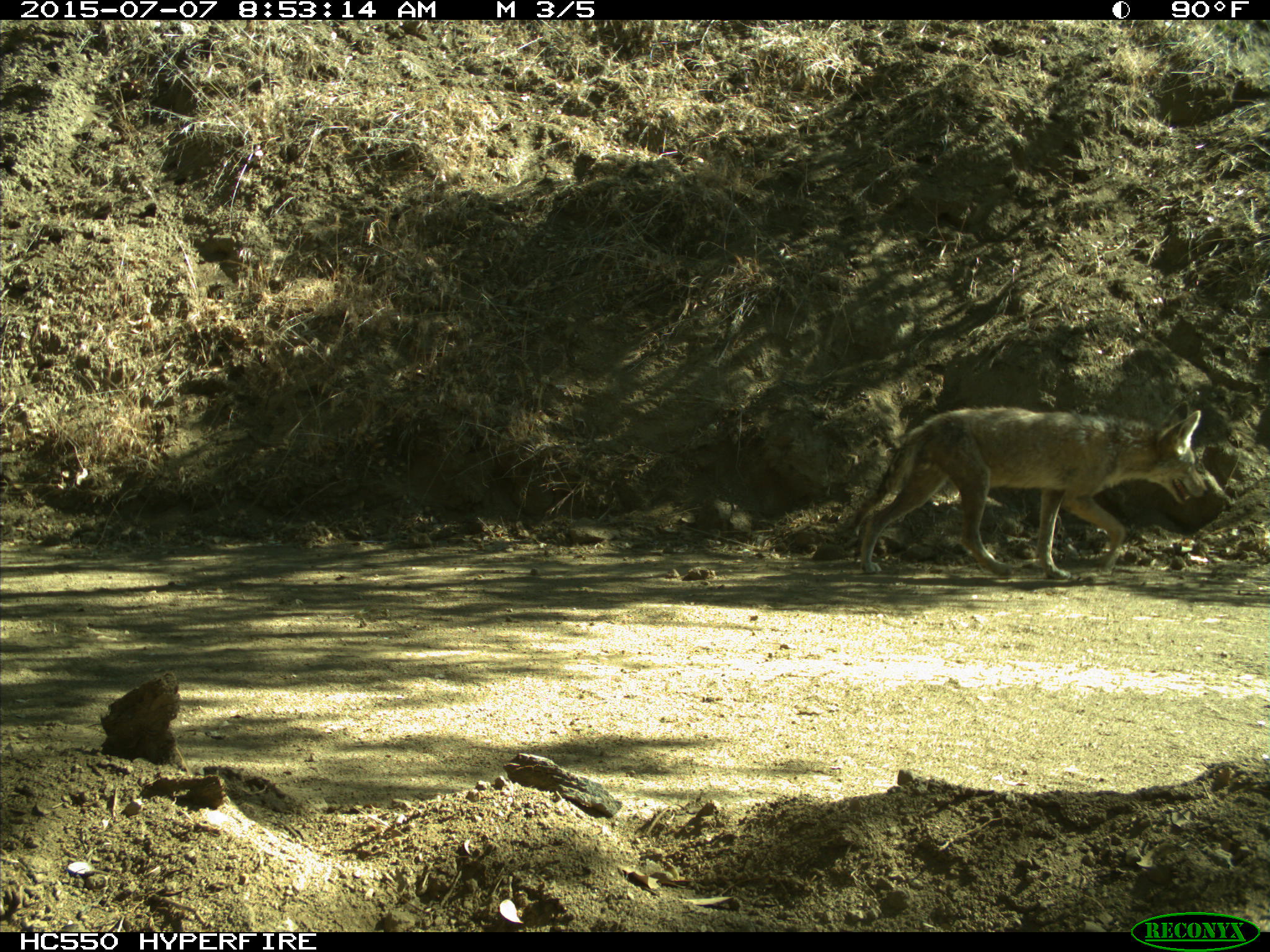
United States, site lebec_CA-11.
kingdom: Animalia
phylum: Chordata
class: Mammalia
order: Carnivora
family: Canidae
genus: Canis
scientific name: Canis latrans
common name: coyote